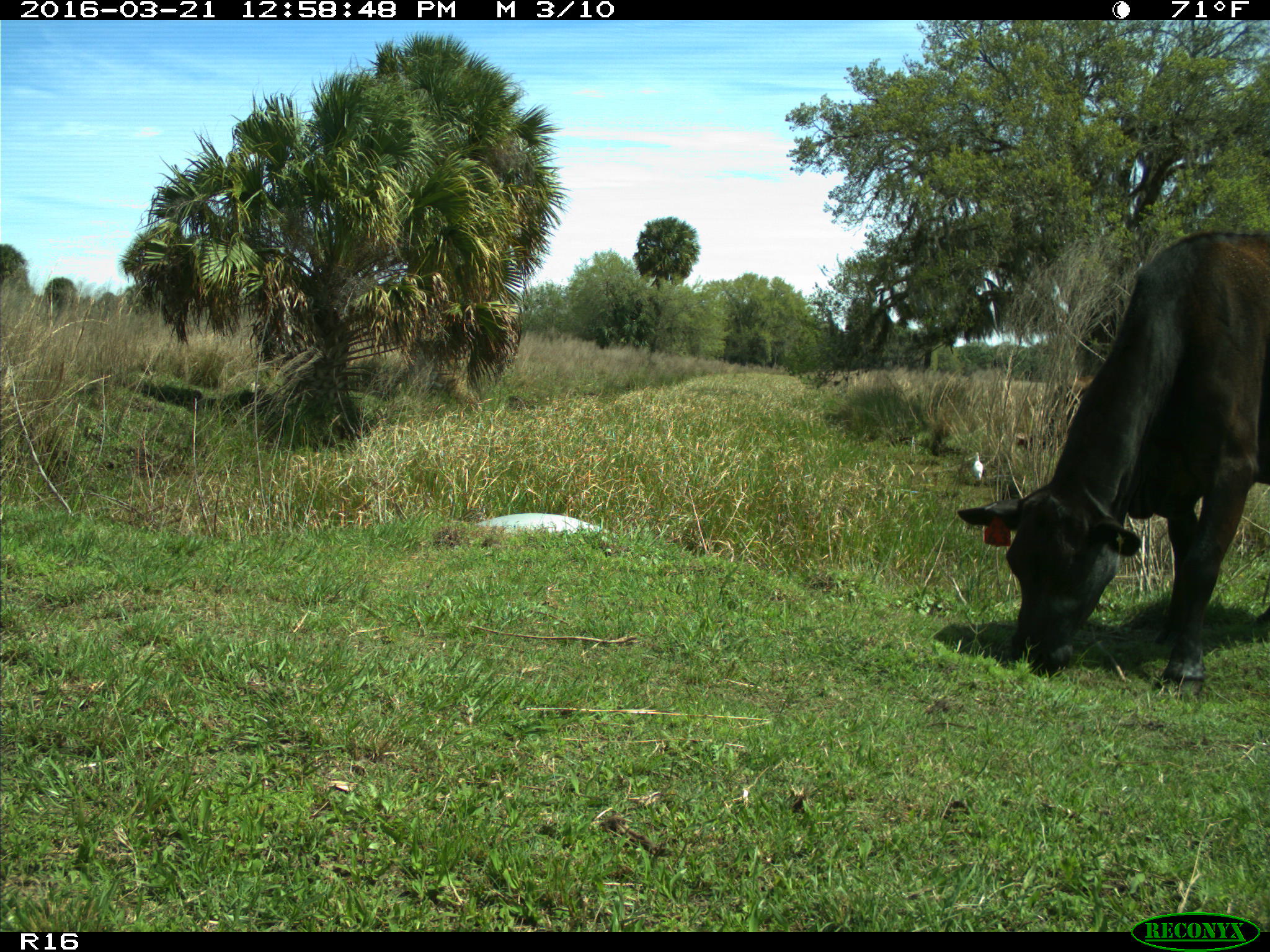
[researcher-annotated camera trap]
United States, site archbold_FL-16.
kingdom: Animalia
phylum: Chordata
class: Mammalia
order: Artiodactyla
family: Bovidae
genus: Bos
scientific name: Bos taurus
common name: domestic cow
Bos taurus (domestic cow).